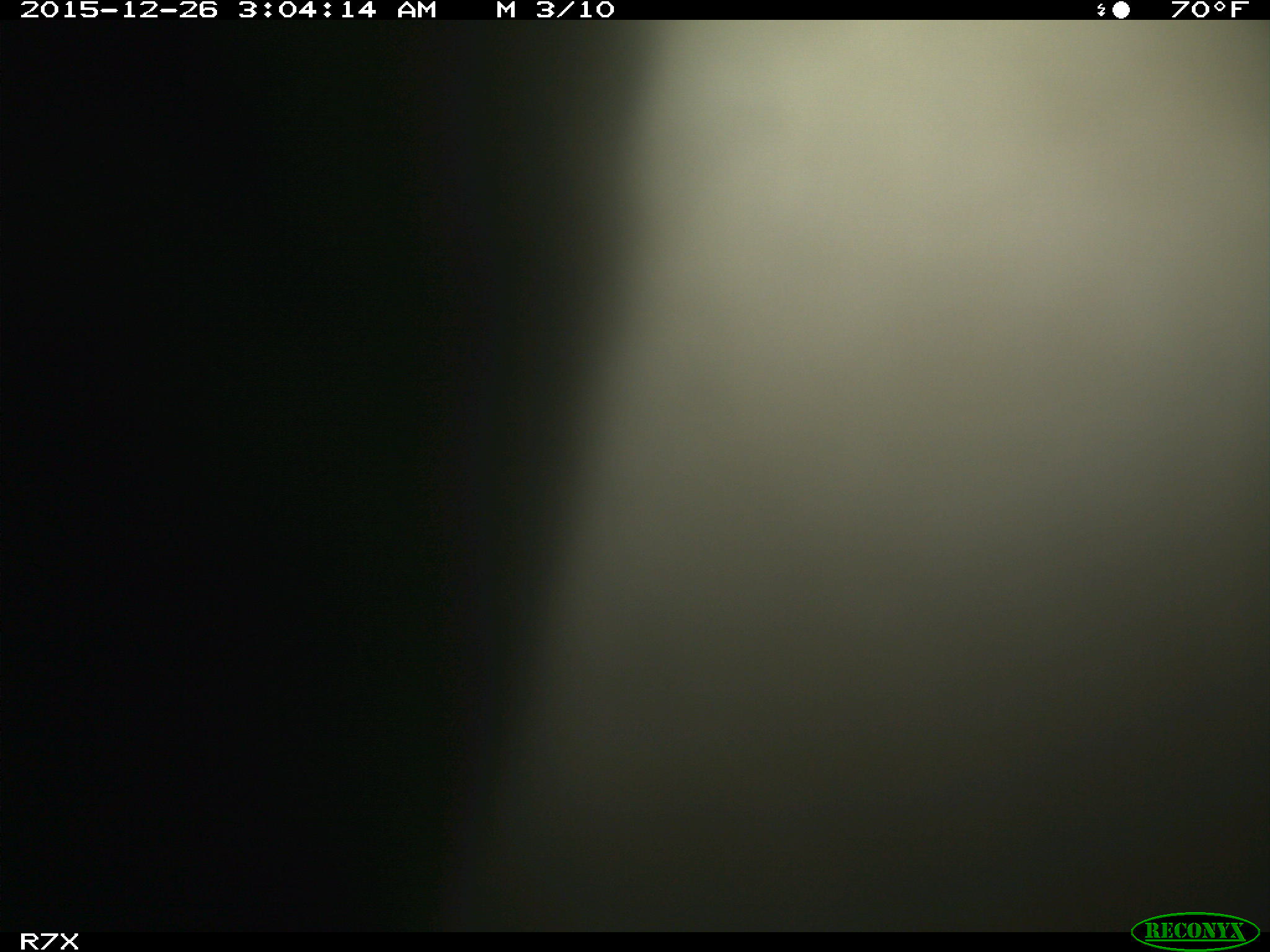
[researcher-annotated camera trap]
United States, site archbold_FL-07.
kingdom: Animalia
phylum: Chordata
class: Mammalia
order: Artiodactyla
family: Bovidae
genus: Bos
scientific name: Bos taurus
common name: domestic cow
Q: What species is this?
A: Bos taurus (domestic cow).